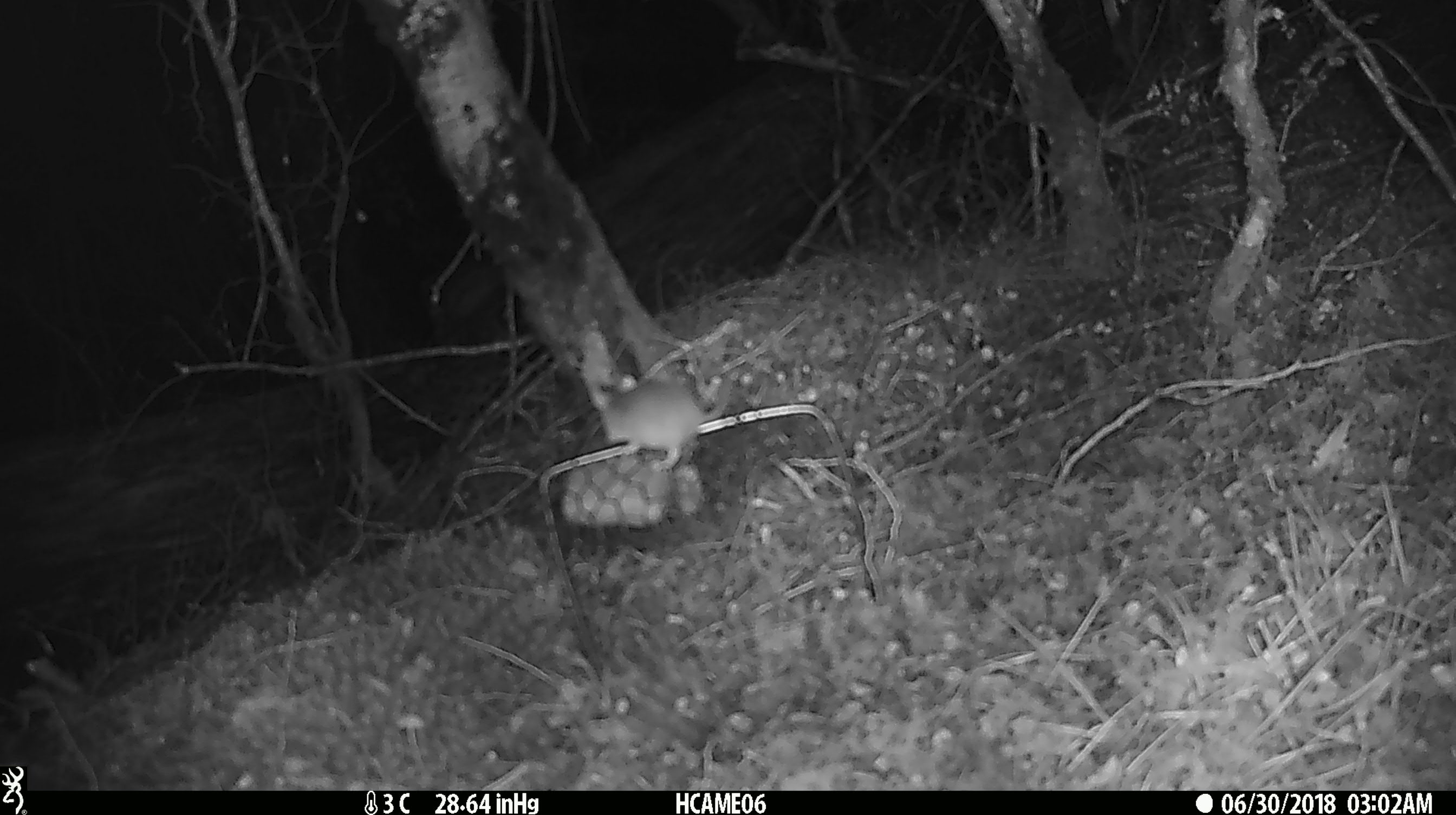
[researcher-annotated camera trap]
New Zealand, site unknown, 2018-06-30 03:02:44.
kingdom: Animalia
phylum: Chordata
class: Mammalia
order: Rodentia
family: Muridae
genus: Mus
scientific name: Mus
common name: mouse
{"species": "mouse (Mus)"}